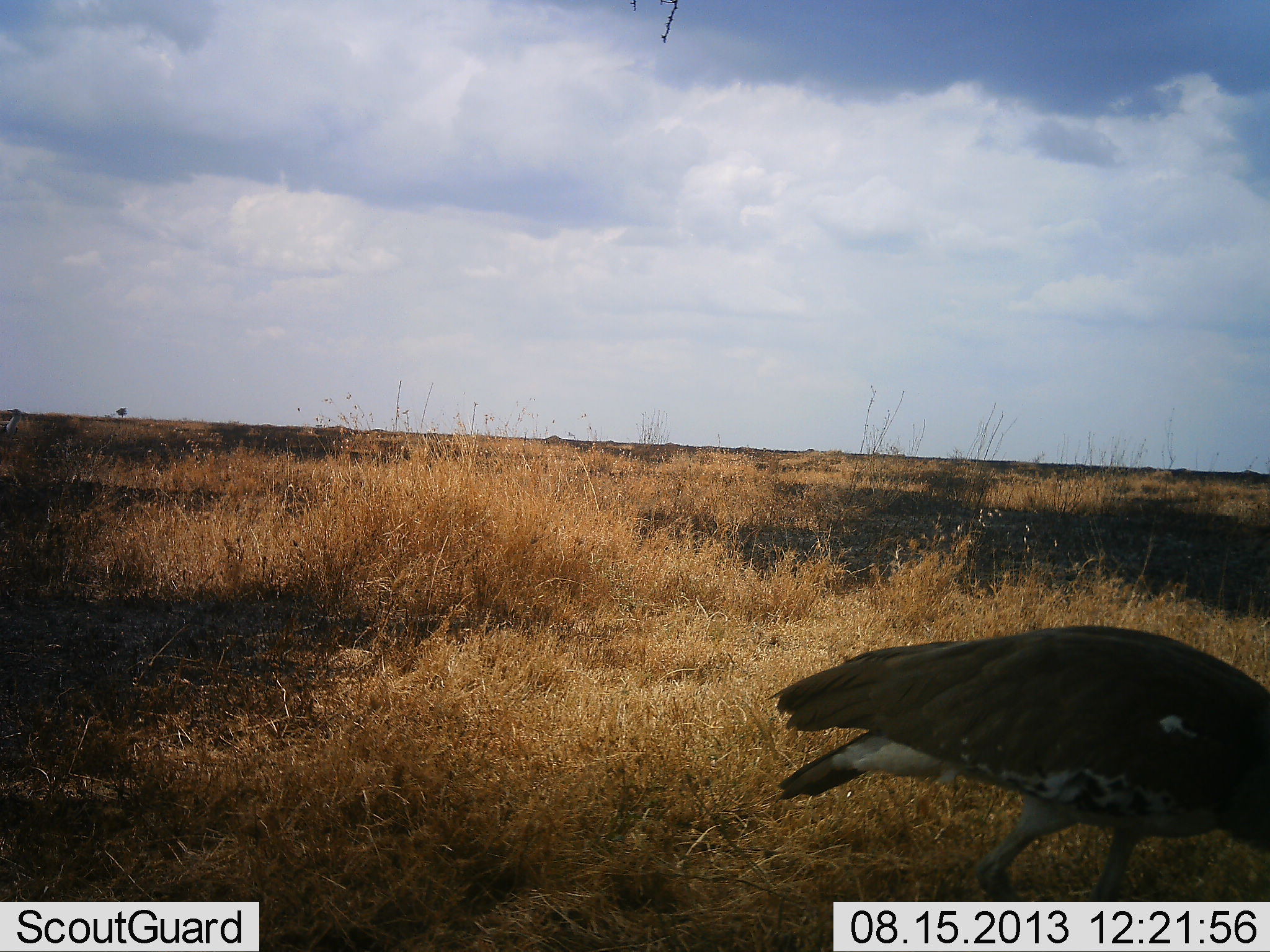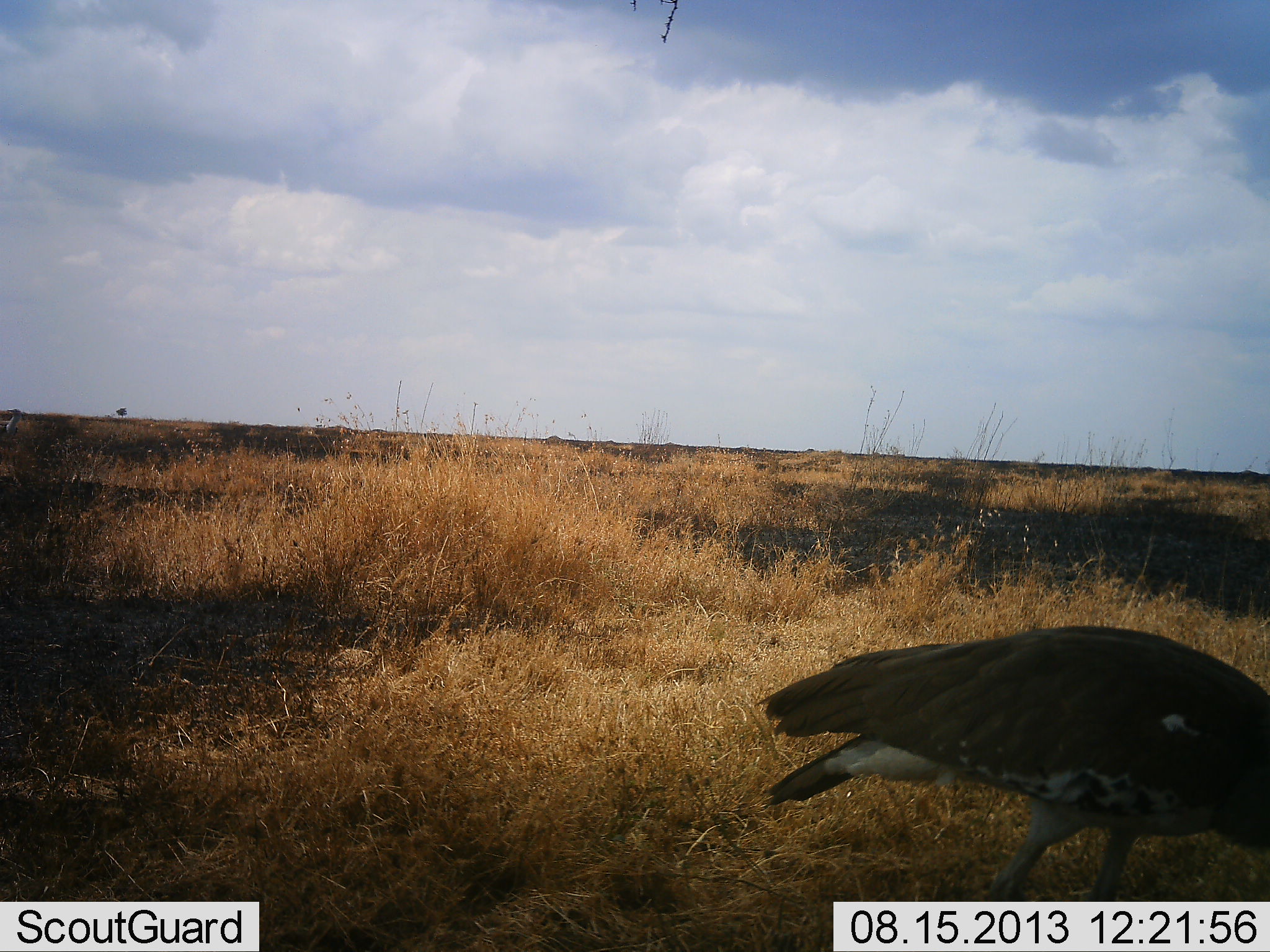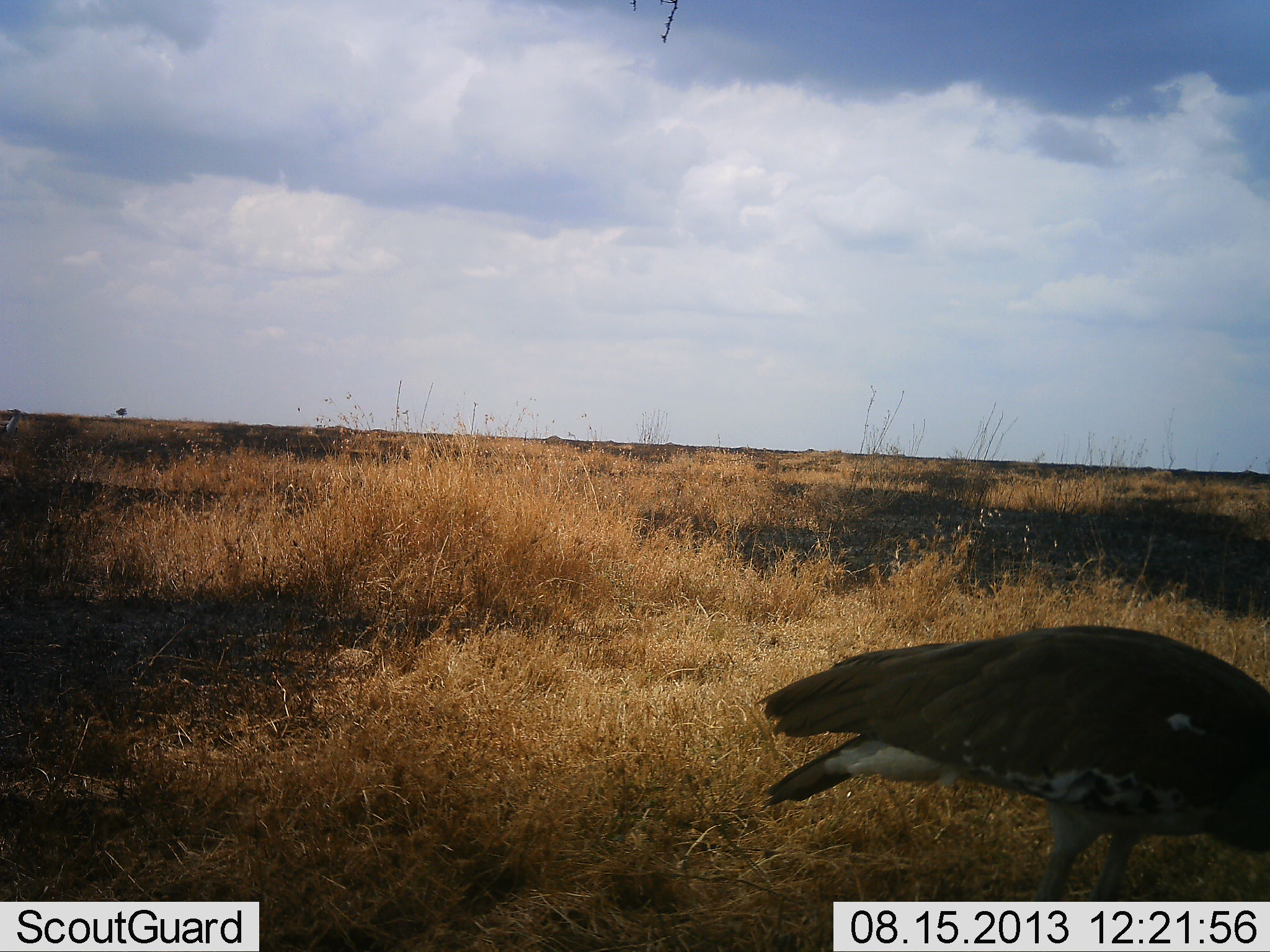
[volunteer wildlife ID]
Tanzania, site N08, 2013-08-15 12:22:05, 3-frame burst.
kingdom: Animalia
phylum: Chordata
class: Aves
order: Otidiformes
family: Otididae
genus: Ardeotis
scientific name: Ardeotis kori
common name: kori bustard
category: koribustard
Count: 1.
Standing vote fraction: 36%.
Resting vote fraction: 0%.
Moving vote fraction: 9%.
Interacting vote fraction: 0%.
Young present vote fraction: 0%.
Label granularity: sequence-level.